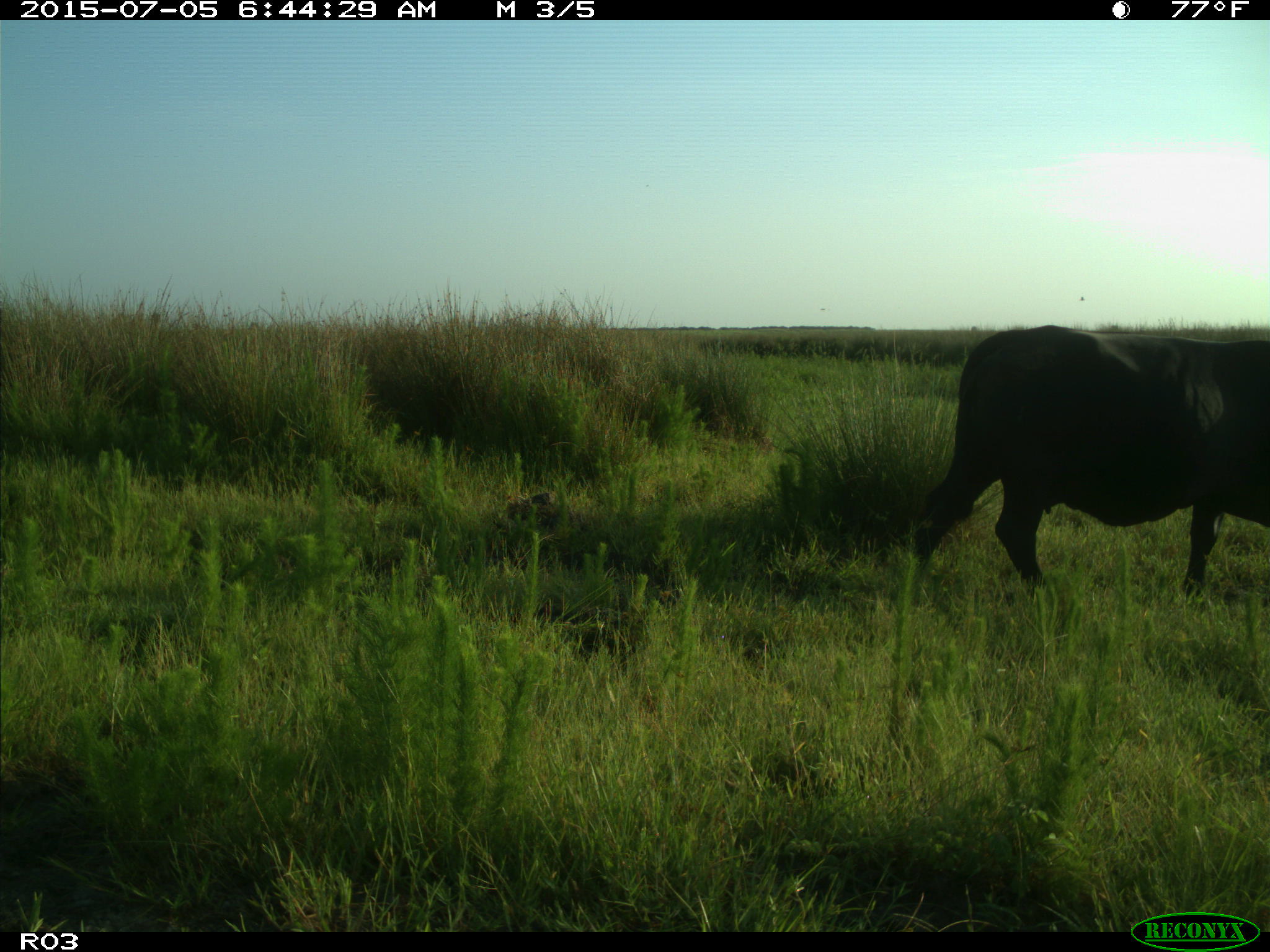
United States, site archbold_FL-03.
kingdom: Animalia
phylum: Chordata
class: Mammalia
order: Artiodactyla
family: Bovidae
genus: Bos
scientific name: Bos taurus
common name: domestic cow